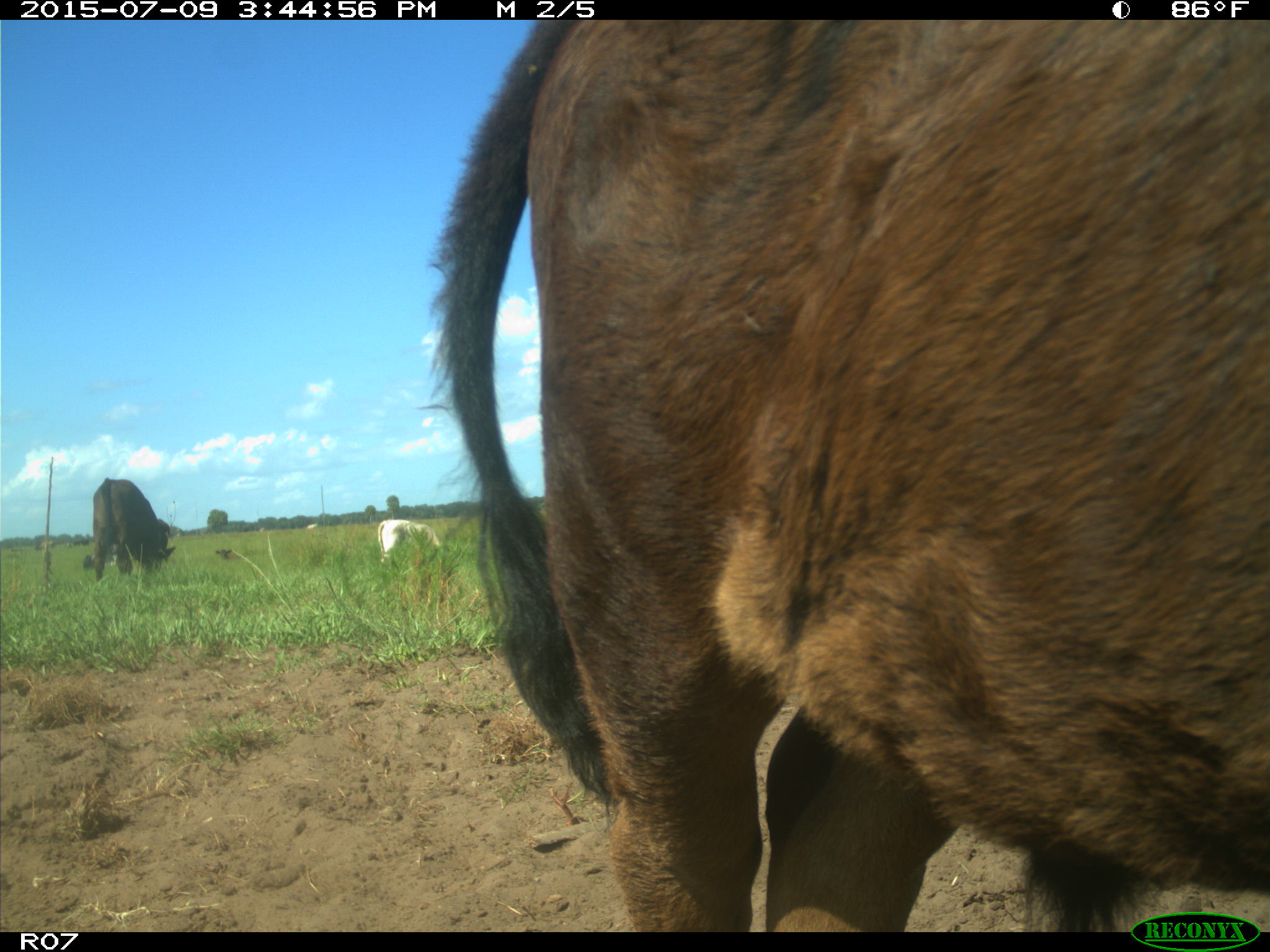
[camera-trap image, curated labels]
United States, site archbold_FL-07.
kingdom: Animalia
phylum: Chordata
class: Mammalia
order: Artiodactyla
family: Bovidae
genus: Bos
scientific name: Bos taurus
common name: domestic cow